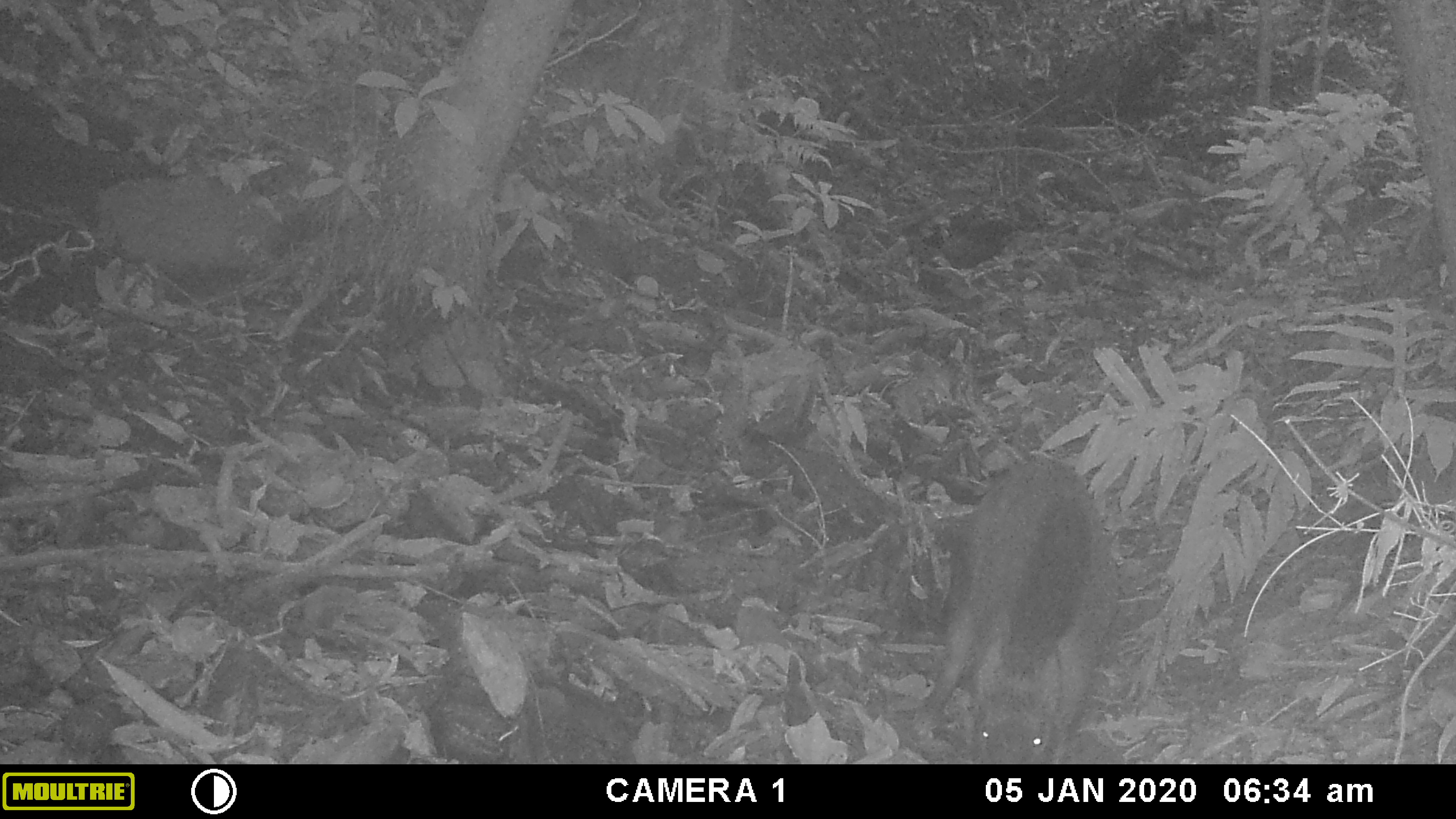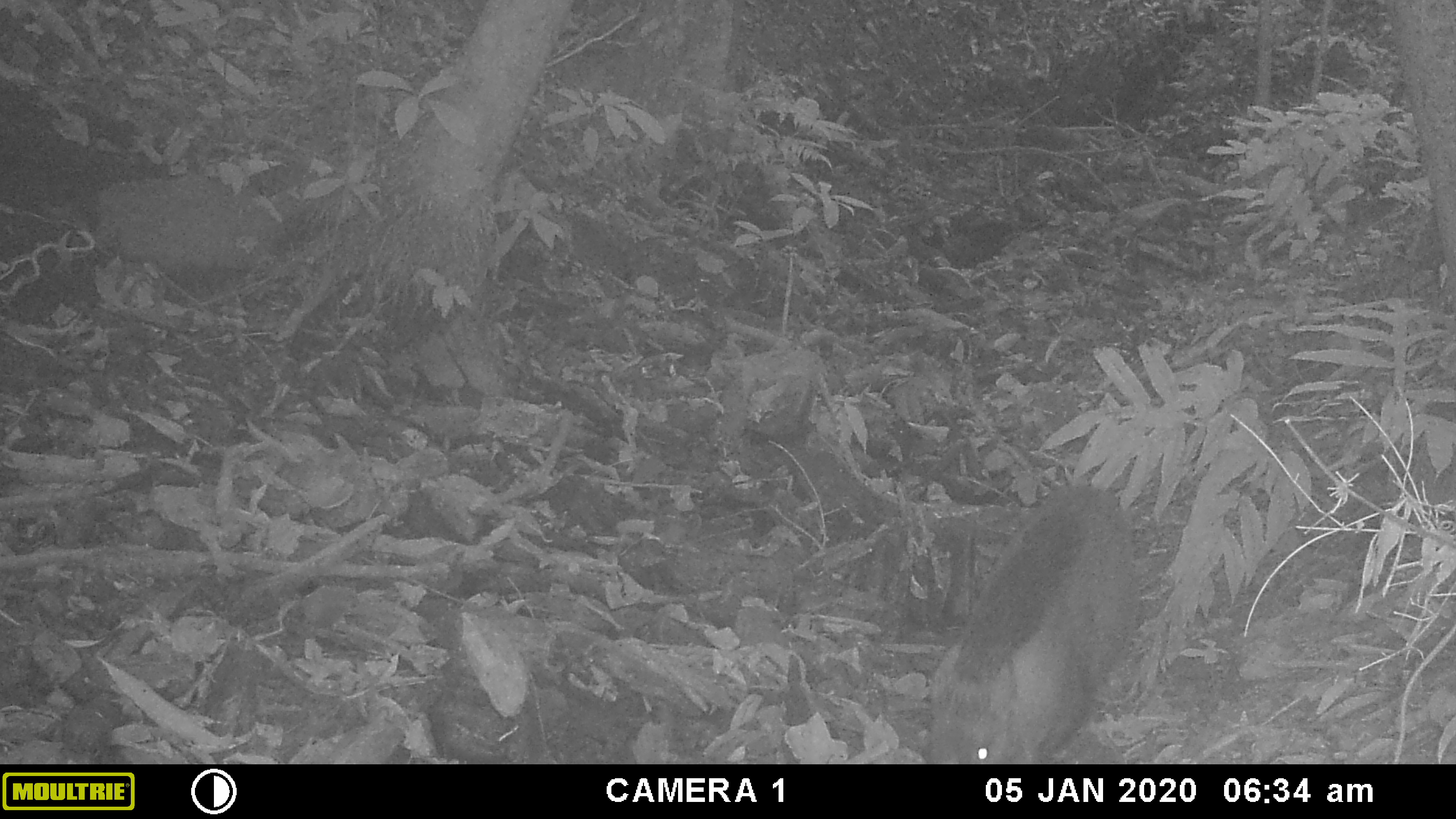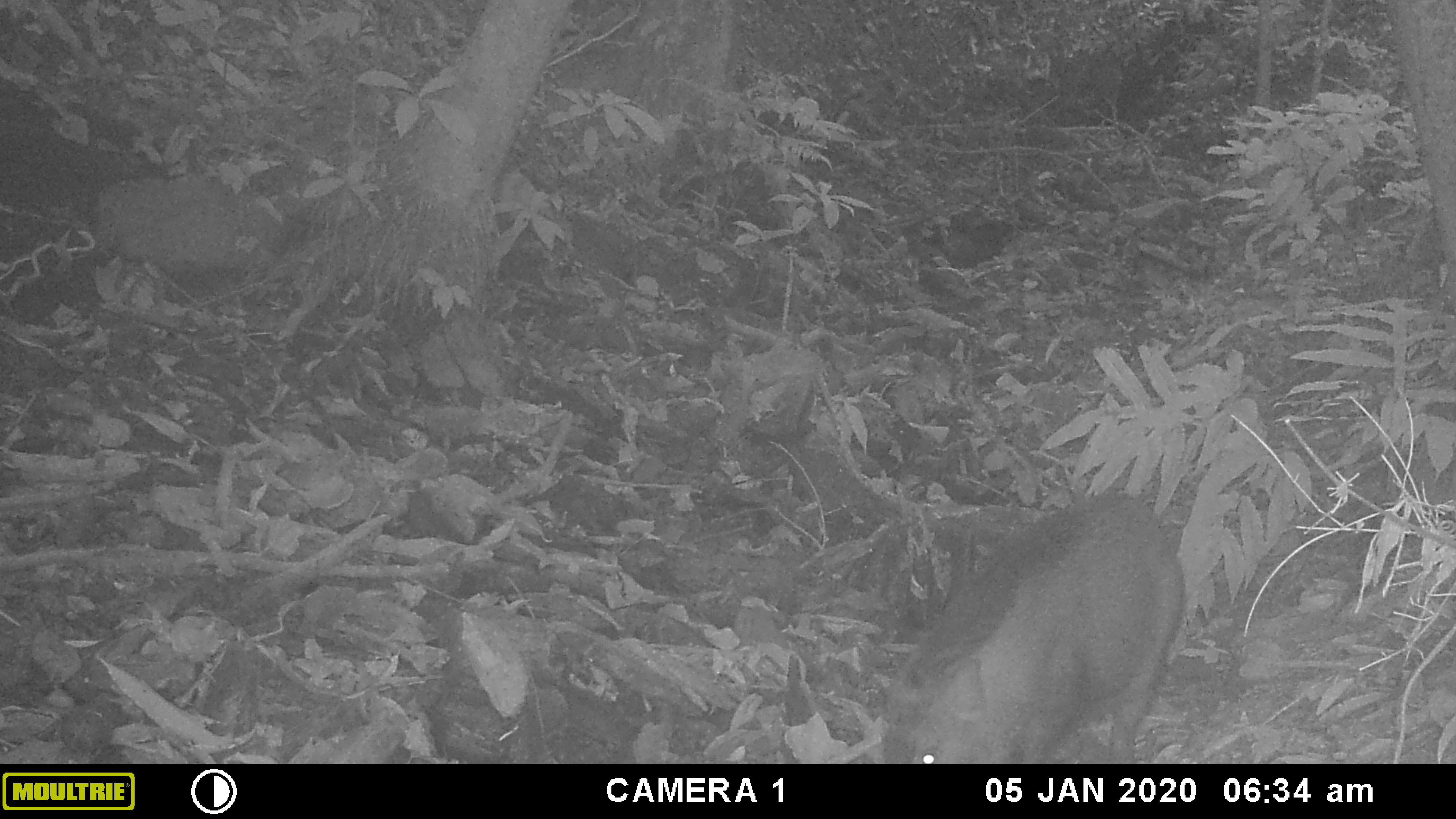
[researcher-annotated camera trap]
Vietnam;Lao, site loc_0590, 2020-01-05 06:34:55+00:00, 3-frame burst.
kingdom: Animalia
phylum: Chordata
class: Mammalia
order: Artiodactyla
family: Suidae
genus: Sus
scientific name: Sus scrofa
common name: eurasian wild pig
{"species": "eurasian wild pig (Sus scrofa)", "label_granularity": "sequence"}